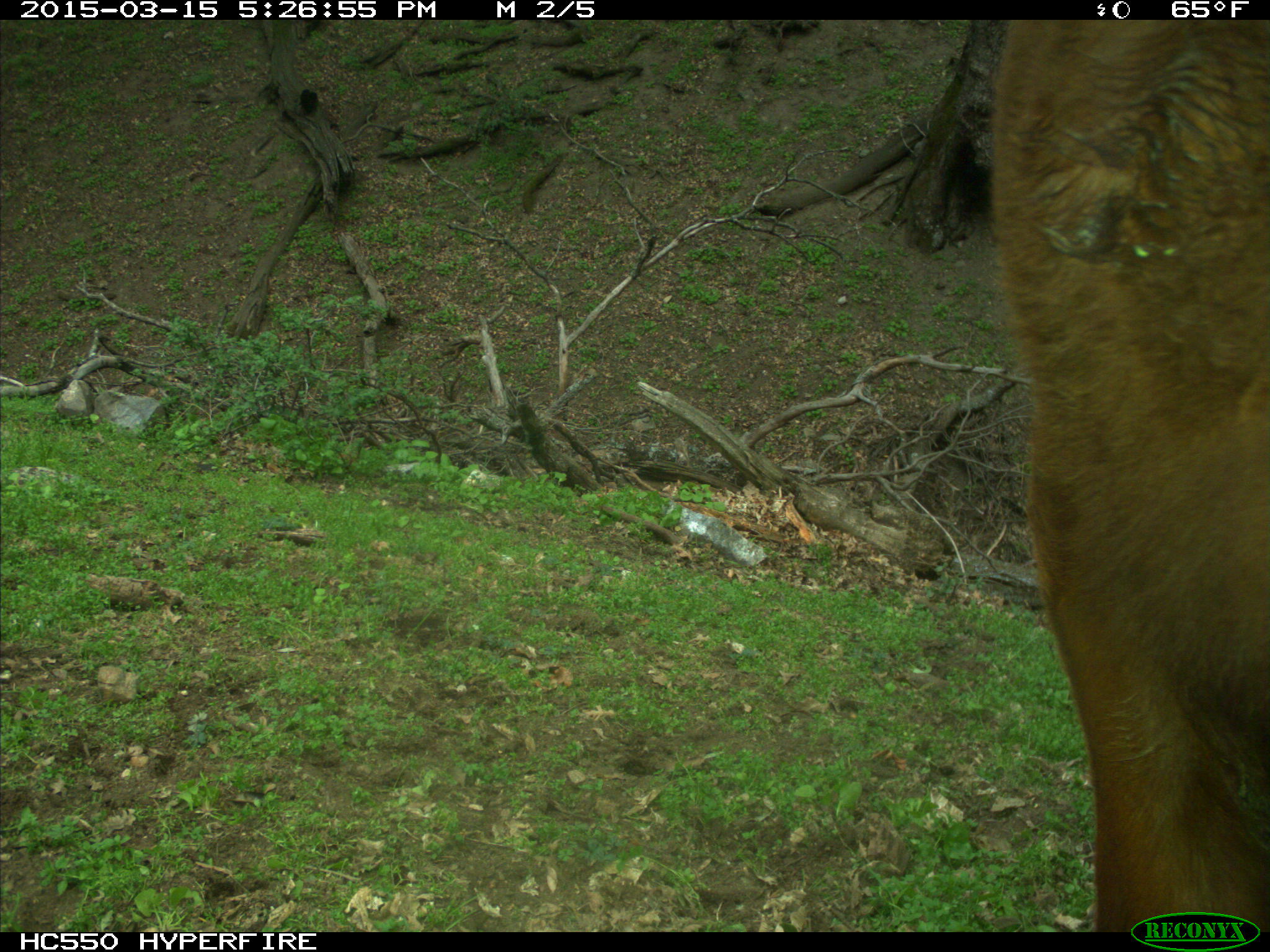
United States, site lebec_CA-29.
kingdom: Animalia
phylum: Chordata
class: Mammalia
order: Artiodactyla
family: Bovidae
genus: Bos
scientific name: Bos taurus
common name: domestic cow